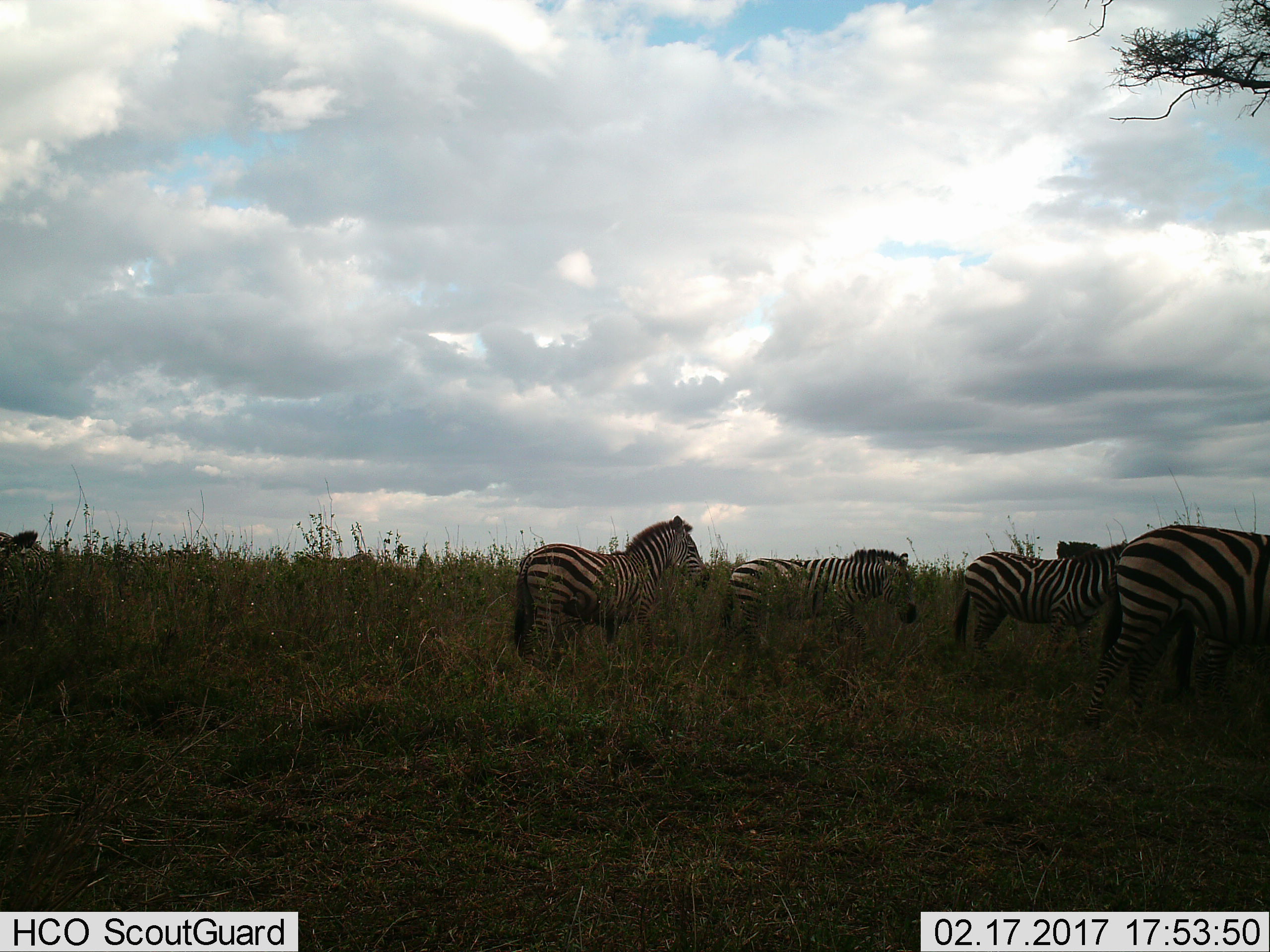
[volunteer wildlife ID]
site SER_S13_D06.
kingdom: Animalia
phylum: Chordata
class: Mammalia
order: Perissodactyla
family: Equidae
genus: Equus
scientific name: Equus quagga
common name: plains zebra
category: zebraplains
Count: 5.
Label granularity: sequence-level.